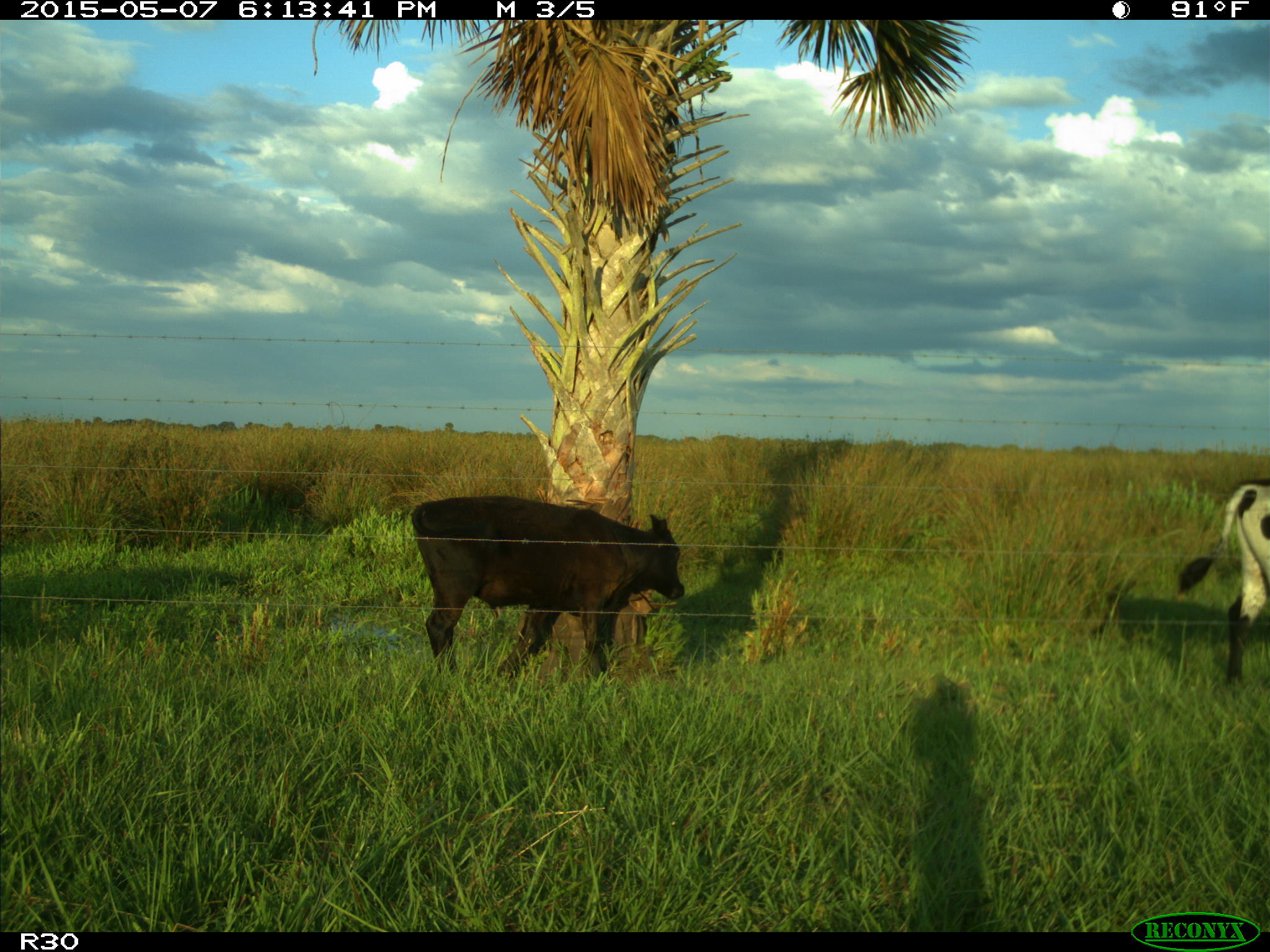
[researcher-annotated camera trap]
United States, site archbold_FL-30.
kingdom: Animalia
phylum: Chordata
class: Mammalia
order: Artiodactyla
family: Bovidae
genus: Bos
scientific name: Bos taurus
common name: domestic cow